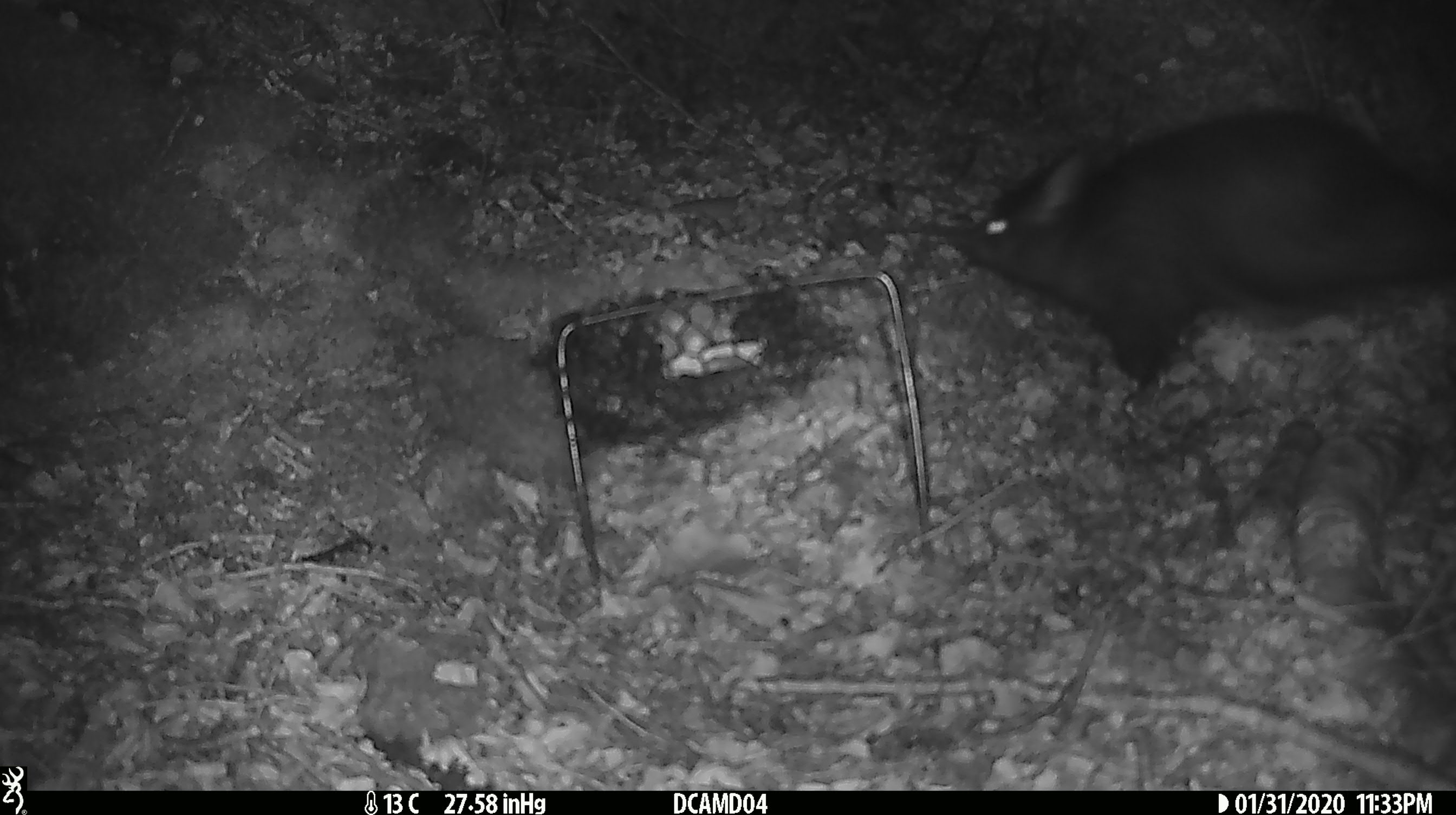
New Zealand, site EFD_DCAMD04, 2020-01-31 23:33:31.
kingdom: Animalia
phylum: Chordata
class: Mammalia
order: Diprotodontia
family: Phalangeridae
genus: Trichosurus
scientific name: Trichosurus vulpecula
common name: common brushtail possum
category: possum